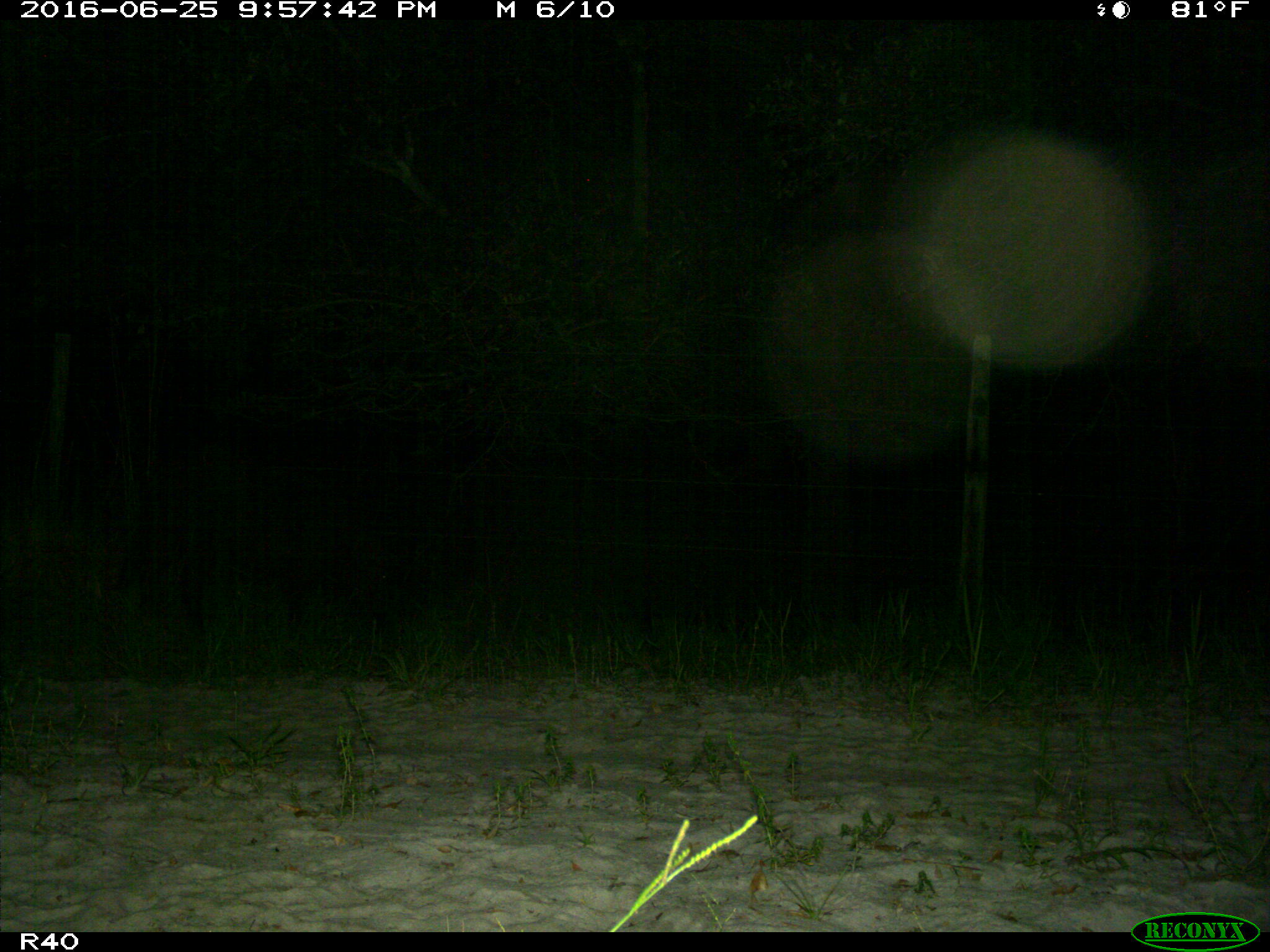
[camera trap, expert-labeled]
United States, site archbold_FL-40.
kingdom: Animalia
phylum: Chordata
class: Mammalia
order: Artiodactyla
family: Suidae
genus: Sus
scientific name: Sus scrofa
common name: wild boar